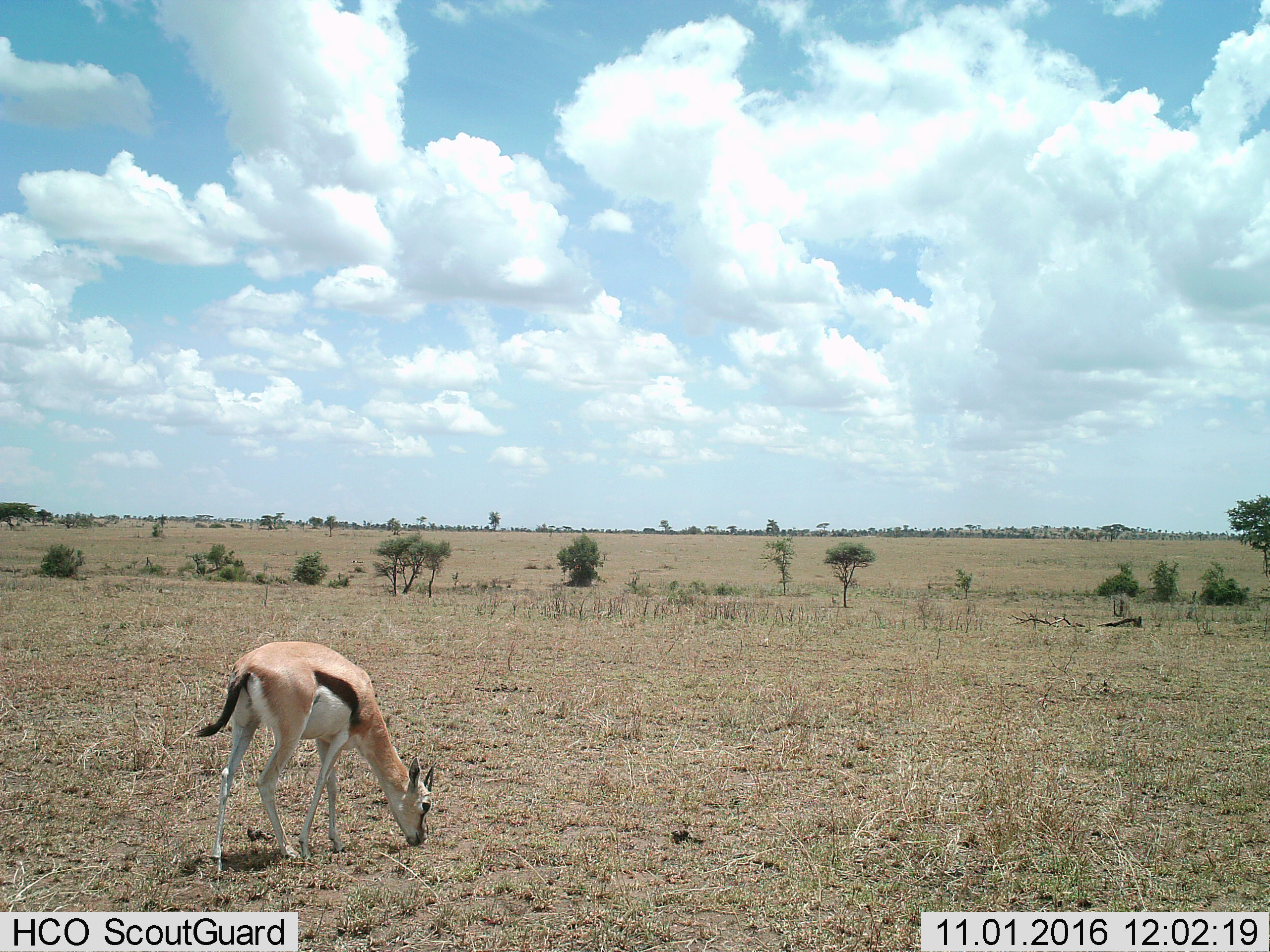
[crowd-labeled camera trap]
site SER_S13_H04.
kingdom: Animalia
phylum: Chordata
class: Mammalia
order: Artiodactyla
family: Bovidae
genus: Eudorcas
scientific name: Eudorcas thomsonii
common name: thomson's gazelle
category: gazellethomsons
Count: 1.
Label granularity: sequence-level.